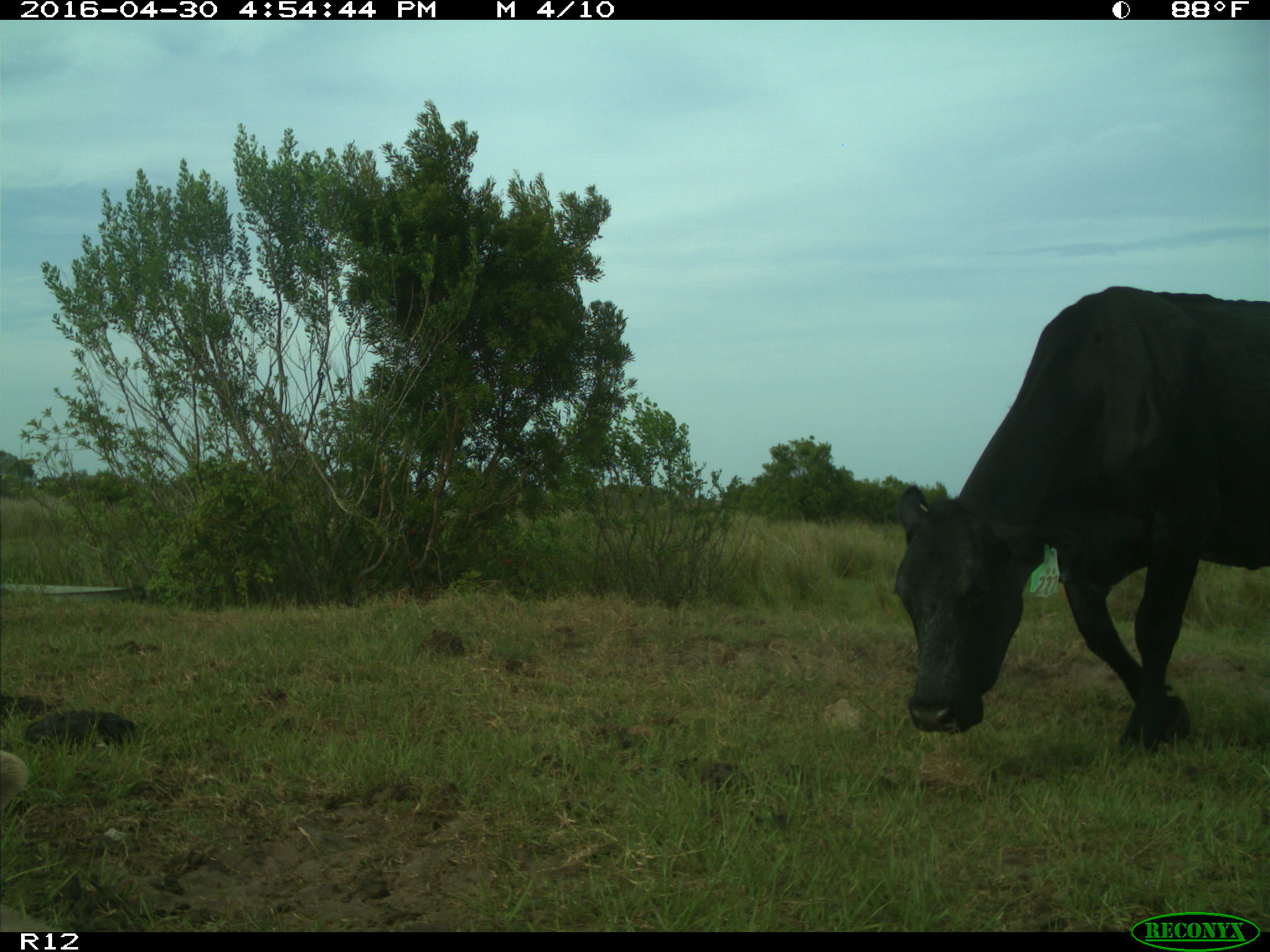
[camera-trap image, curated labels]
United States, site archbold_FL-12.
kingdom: Animalia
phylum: Chordata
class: Mammalia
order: Artiodactyla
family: Bovidae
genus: Bos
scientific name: Bos taurus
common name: domestic cow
Bos taurus (domestic cow).